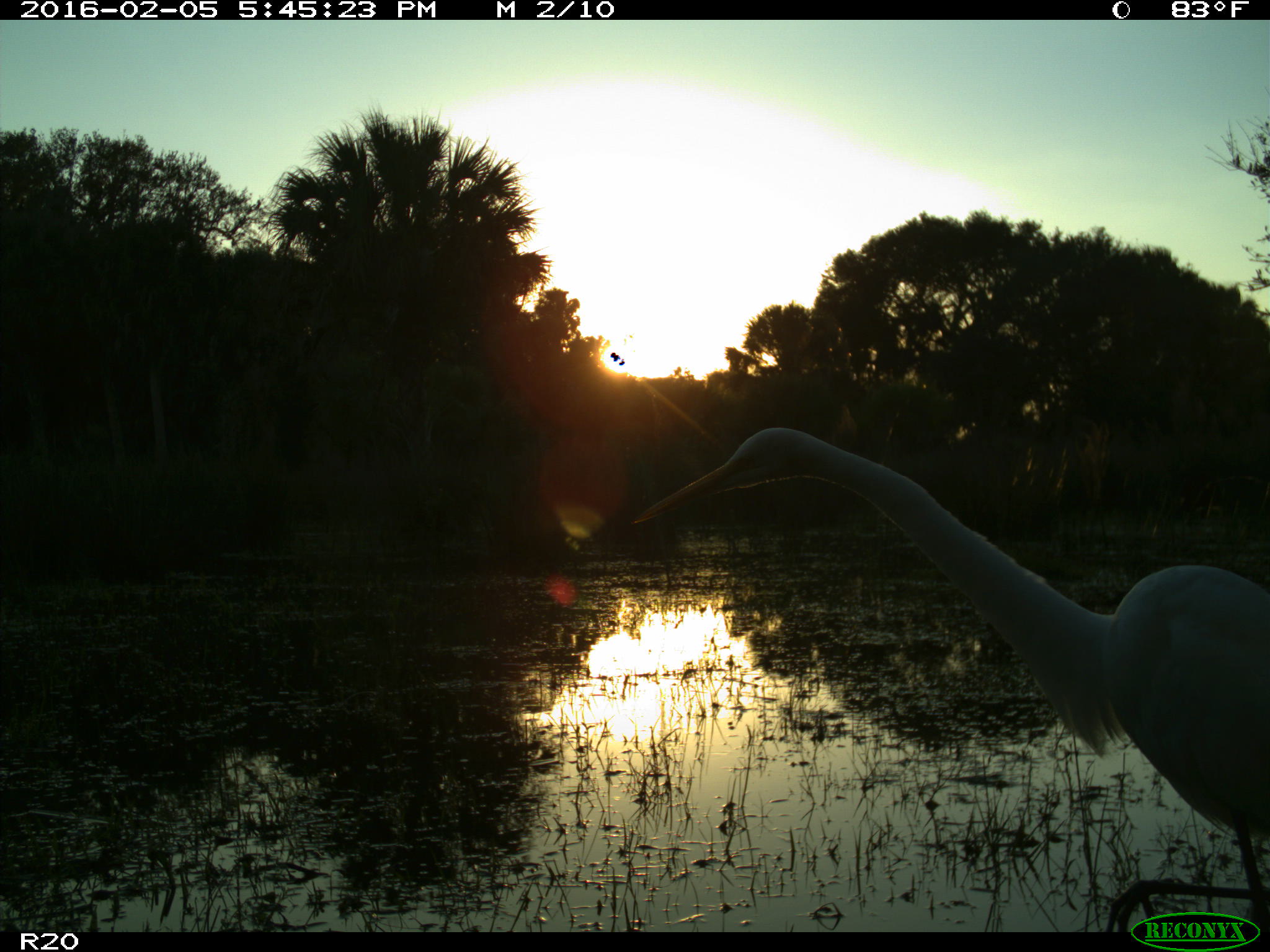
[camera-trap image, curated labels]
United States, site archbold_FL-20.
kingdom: Animalia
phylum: Chordata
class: Aves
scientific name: Aves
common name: birds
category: unidentified bird